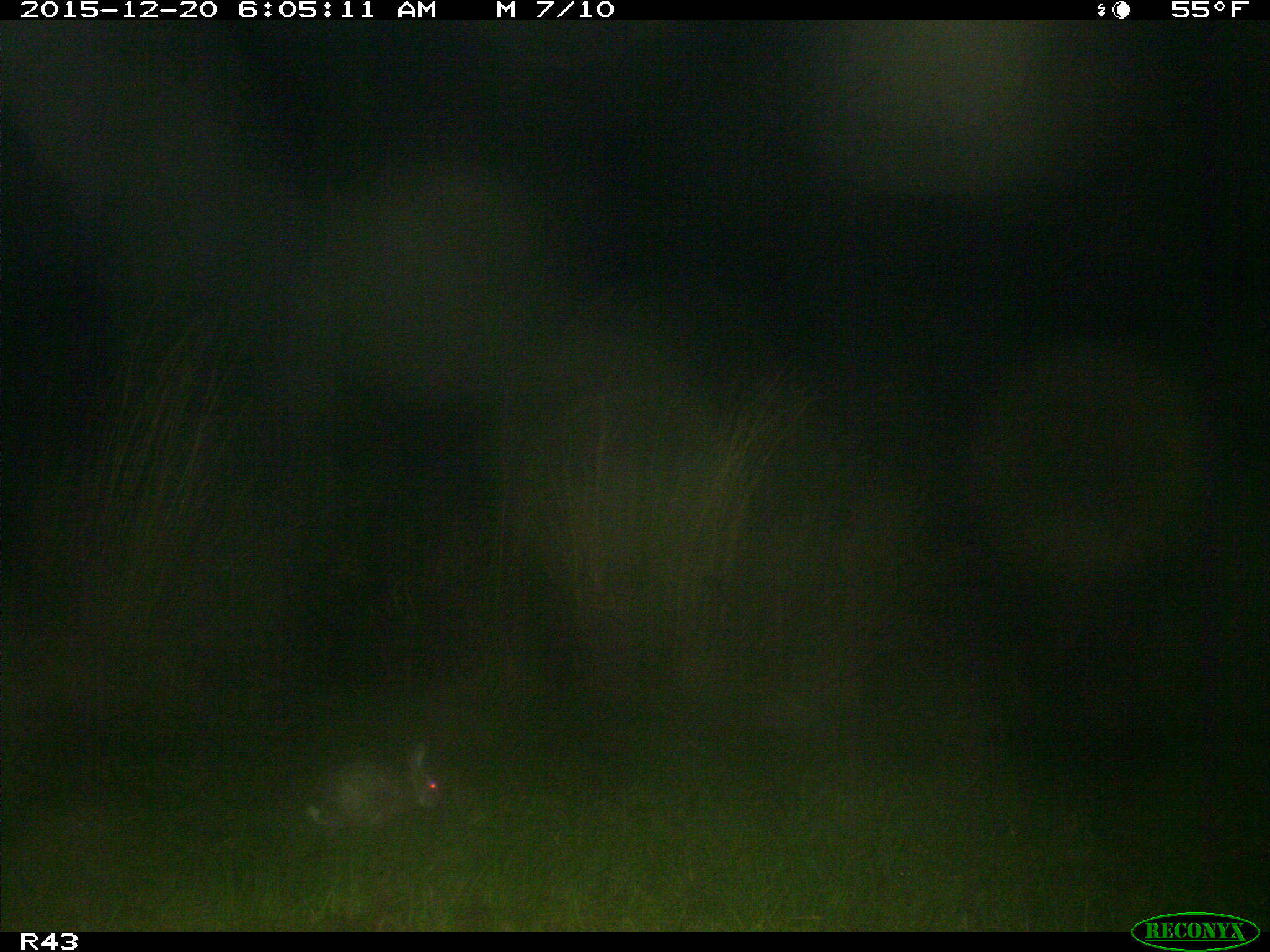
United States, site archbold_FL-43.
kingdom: Animalia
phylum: Chordata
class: Mammalia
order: Lagomorpha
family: Leporidae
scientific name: Leporidae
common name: rabbits and hares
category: unidentified rabbit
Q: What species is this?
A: Unidentified rabbit (rabbits and hares) (Leporidae).